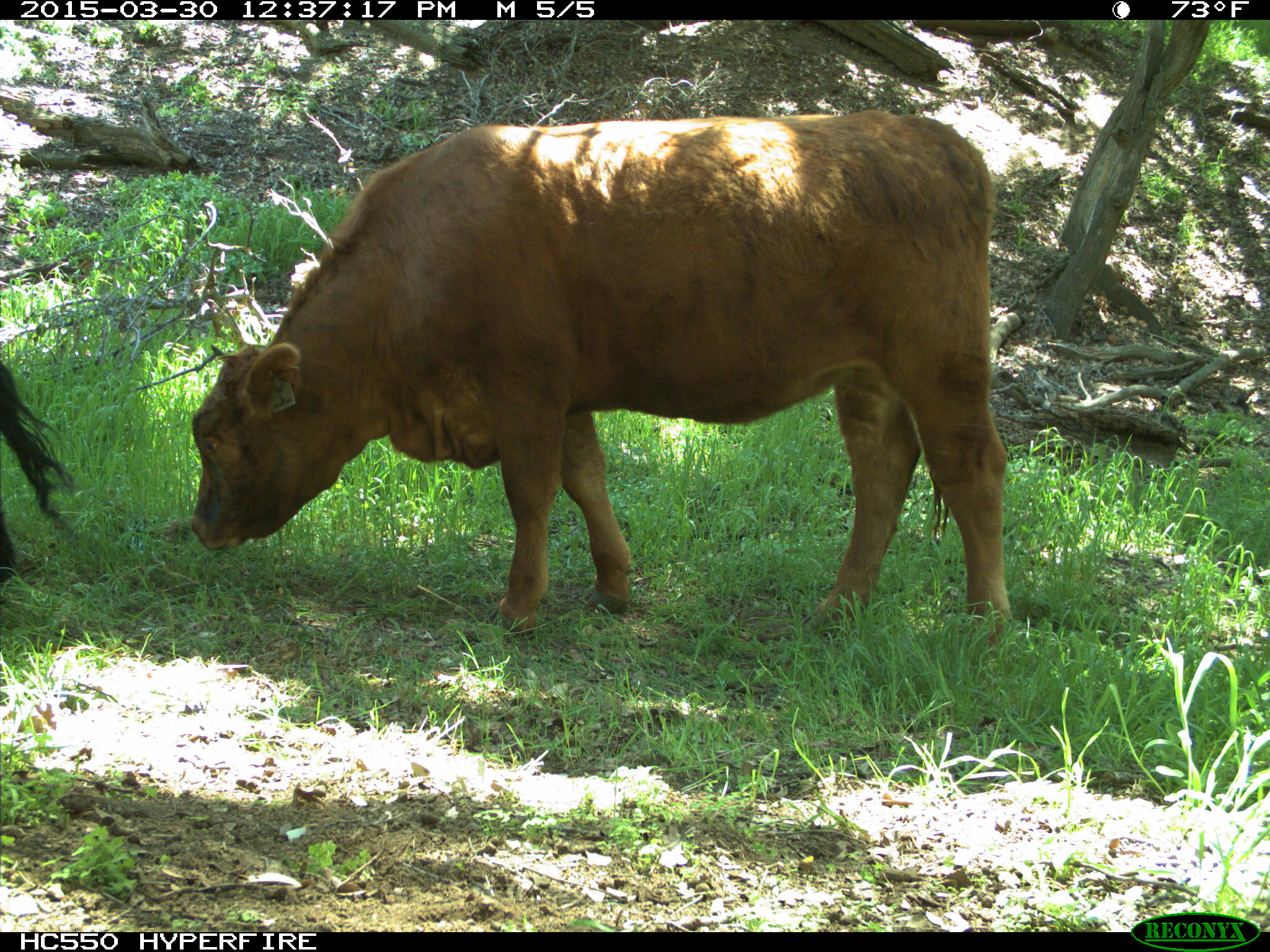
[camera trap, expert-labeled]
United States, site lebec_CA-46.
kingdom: Animalia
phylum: Chordata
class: Mammalia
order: Artiodactyla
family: Bovidae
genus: Bos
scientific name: Bos taurus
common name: domestic cow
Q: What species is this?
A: Bos taurus (domestic cow).